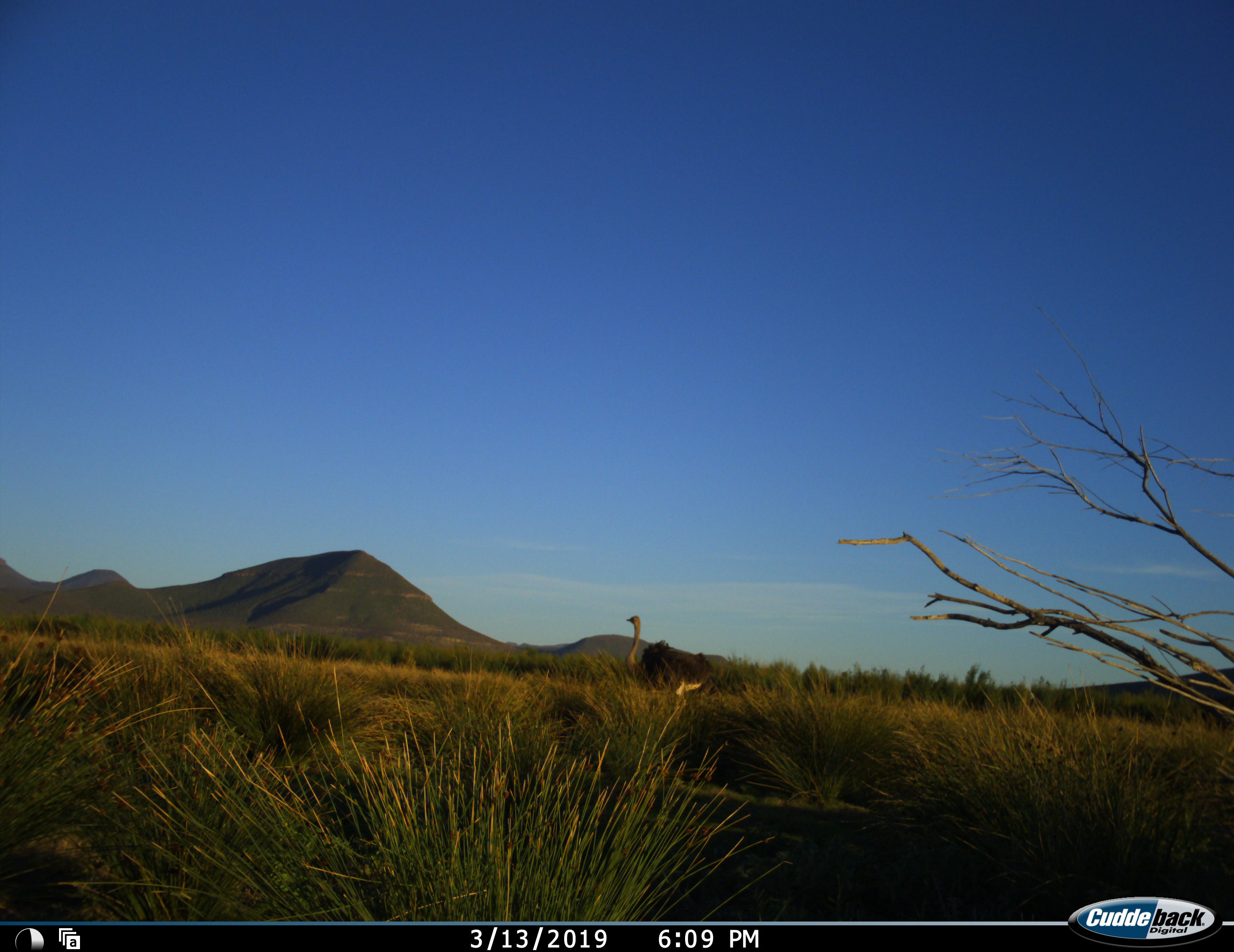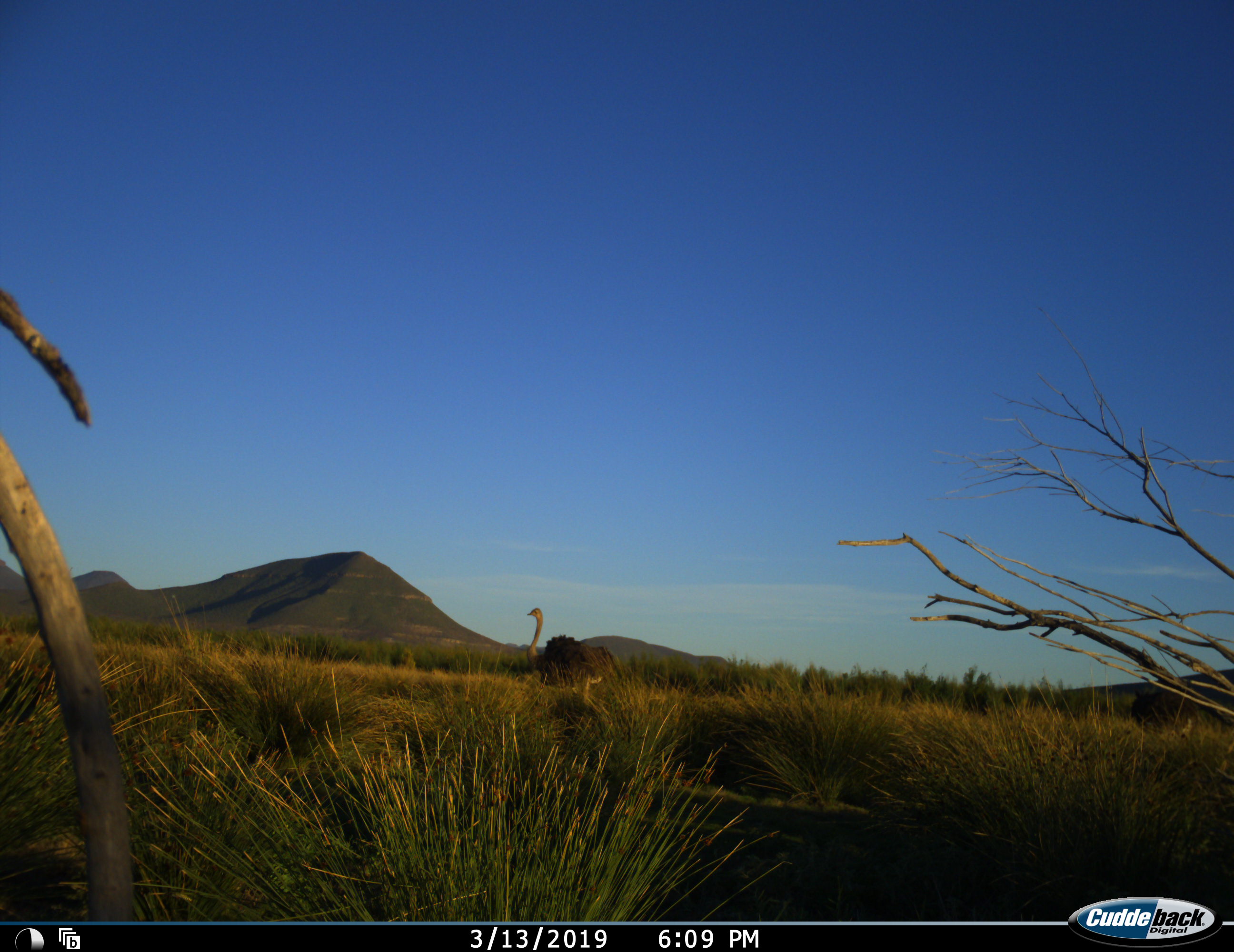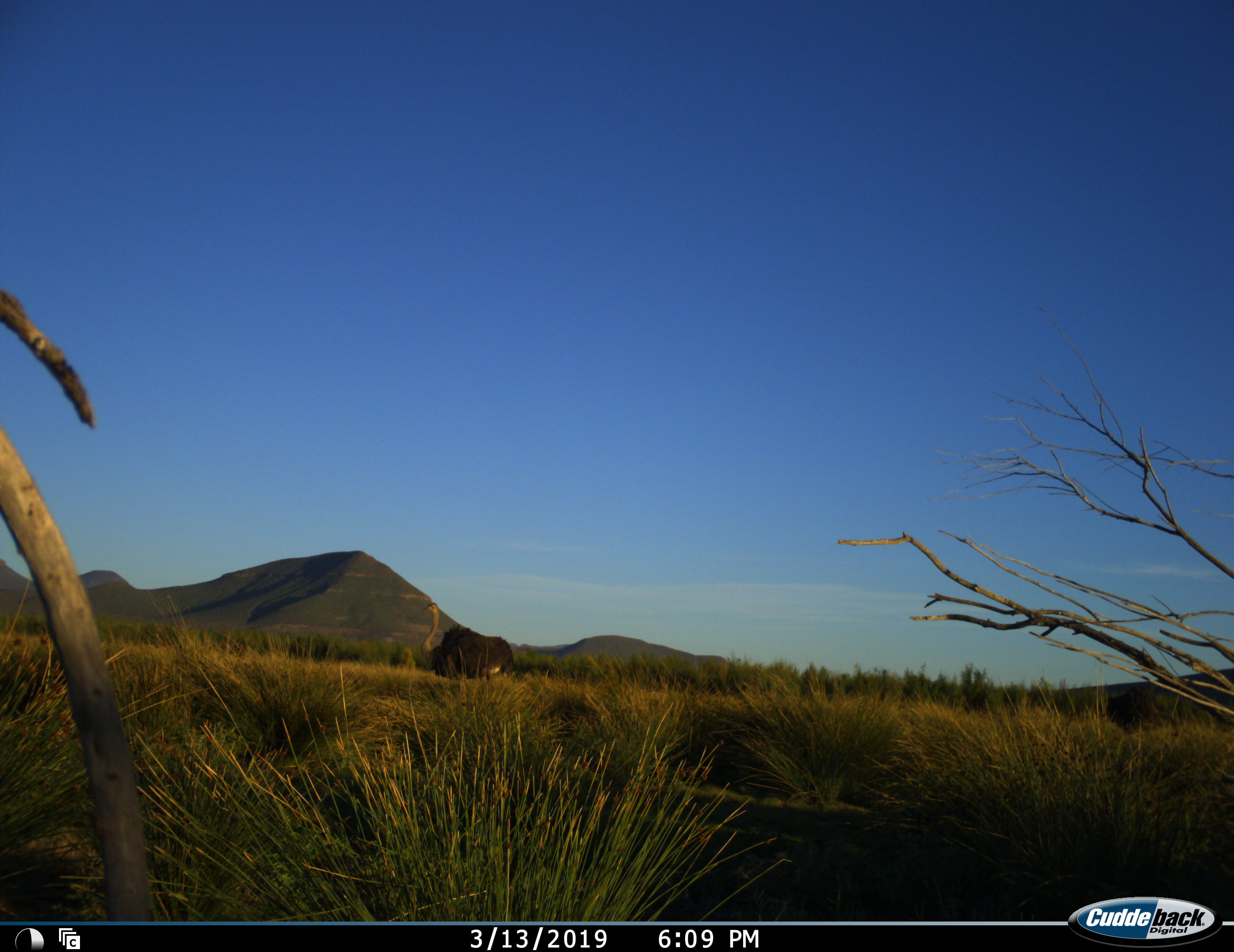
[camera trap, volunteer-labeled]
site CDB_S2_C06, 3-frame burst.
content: unidentified animal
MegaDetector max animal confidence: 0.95